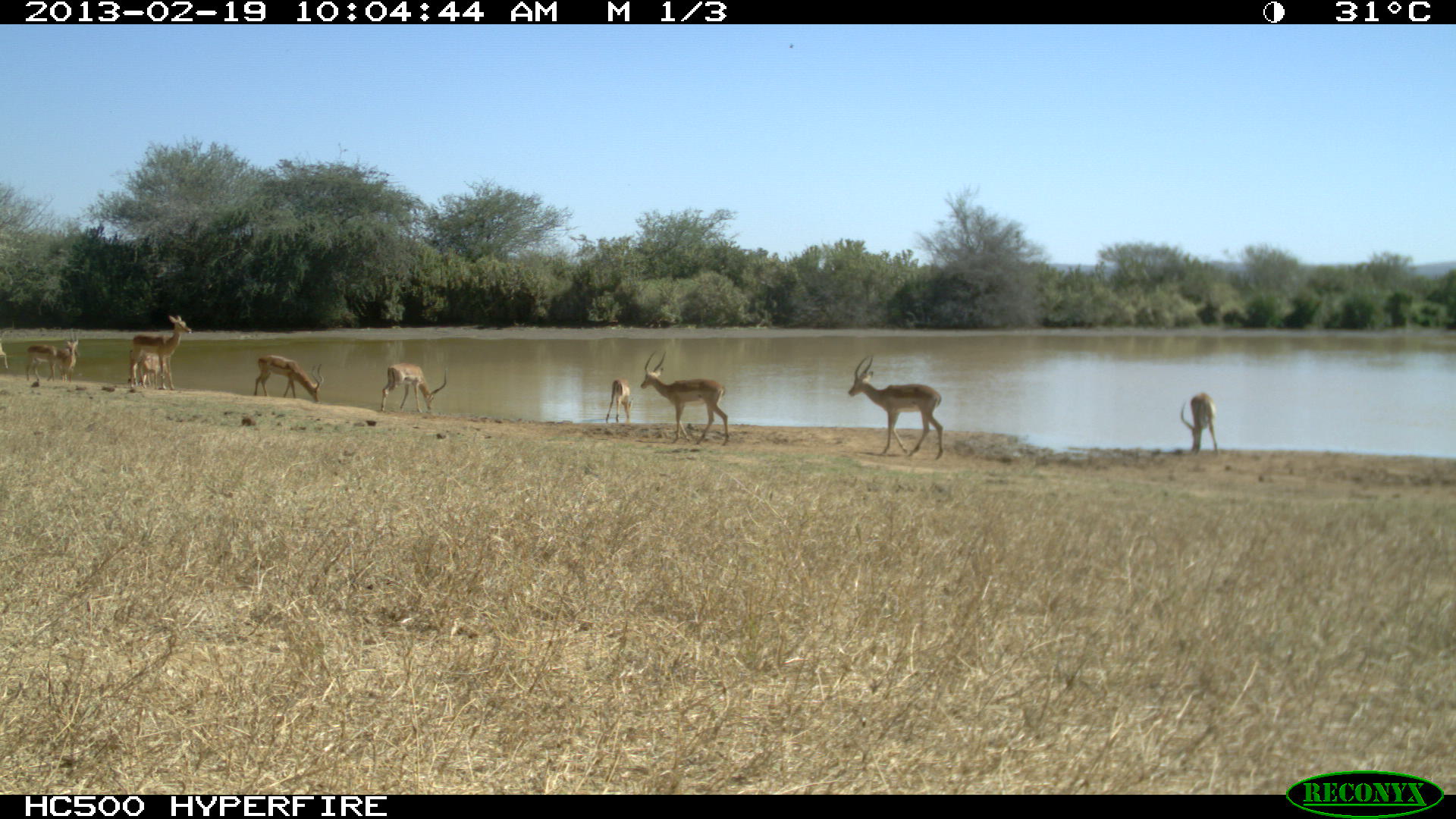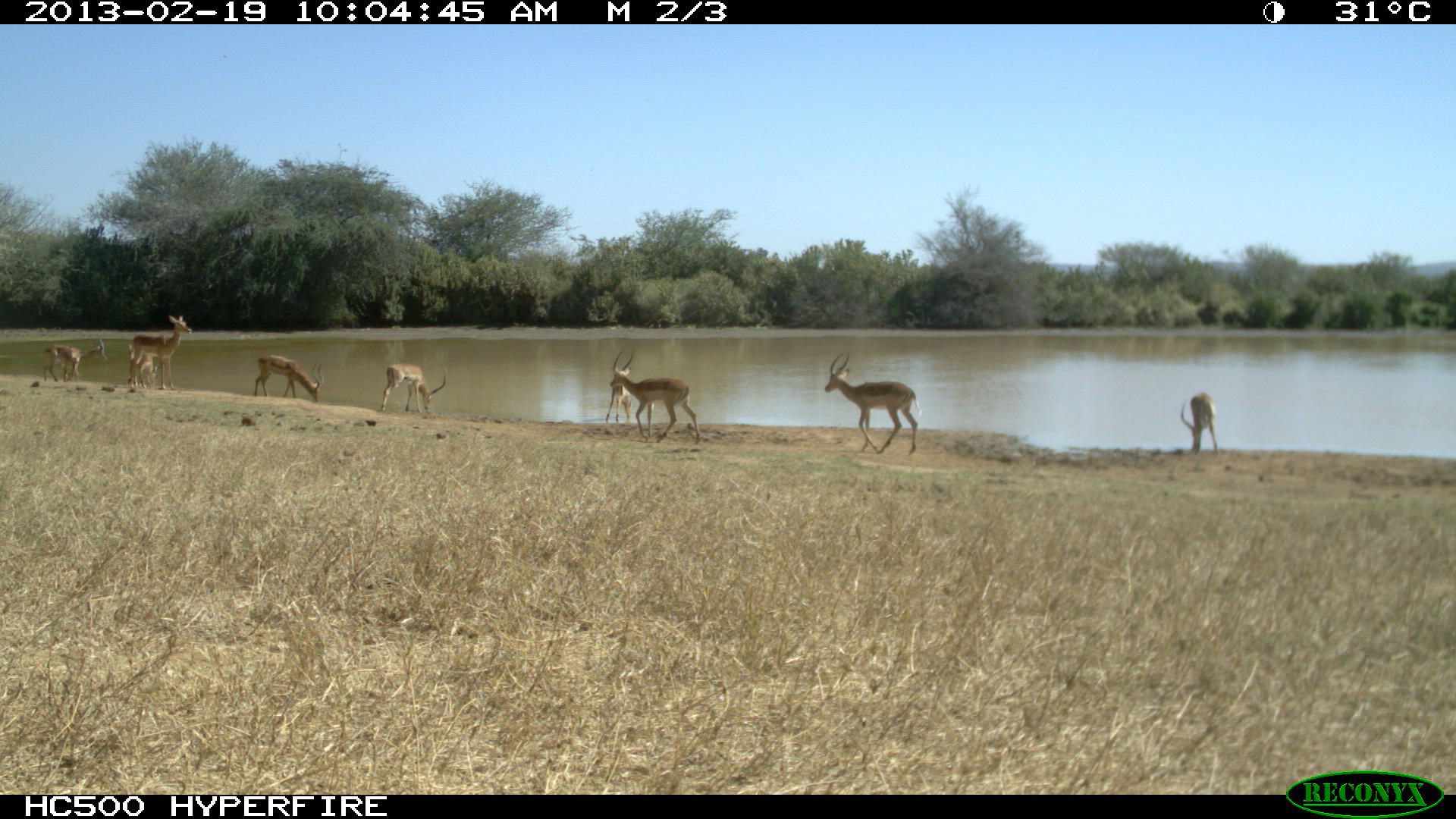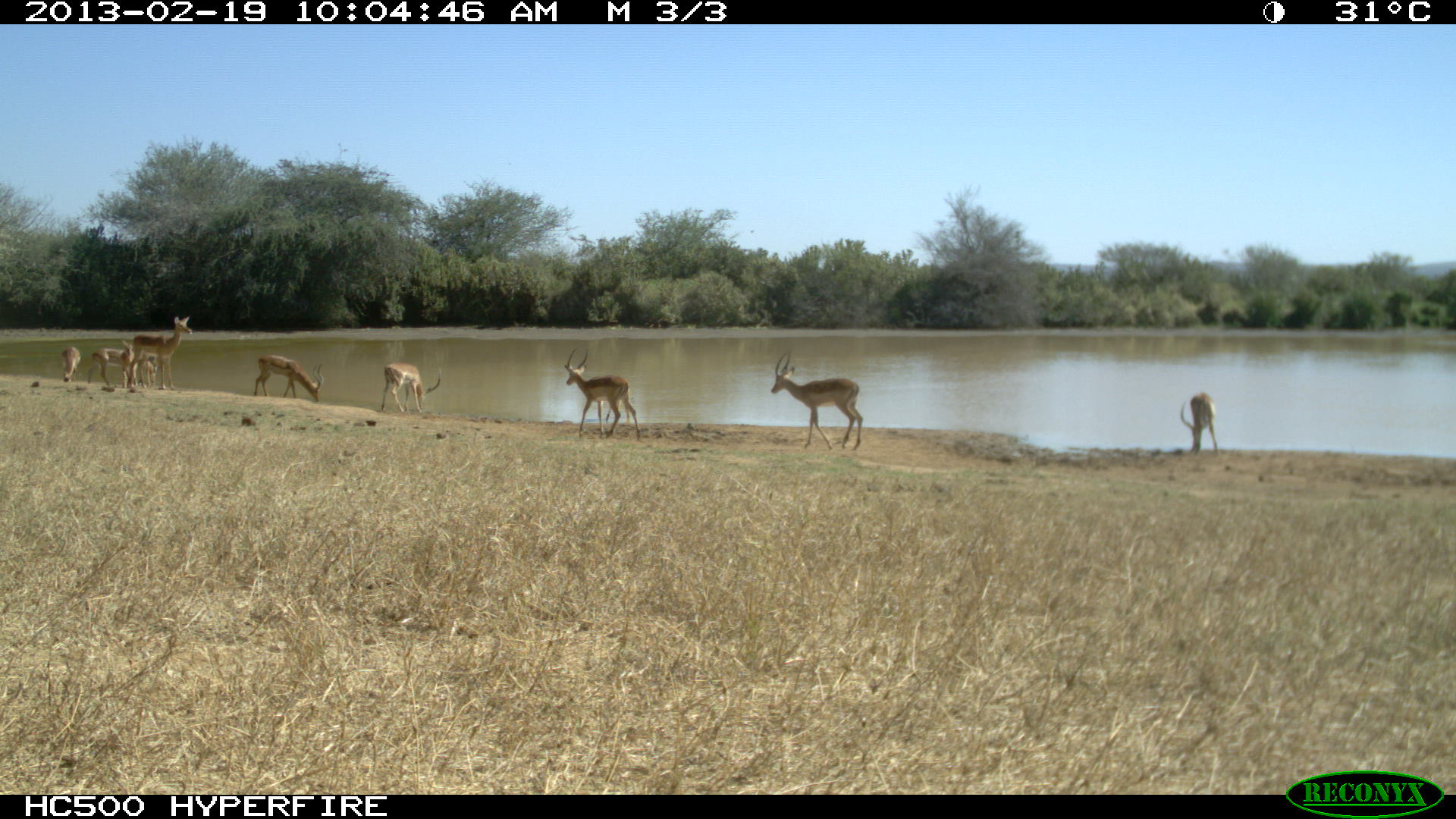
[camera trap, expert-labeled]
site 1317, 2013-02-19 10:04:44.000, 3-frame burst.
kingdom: Animalia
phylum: Chordata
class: Mammalia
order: Artiodactyla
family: Bovidae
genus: Aepyceros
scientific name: Aepyceros melampus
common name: impala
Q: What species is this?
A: Aepyceros melampus (impala).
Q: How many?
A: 11.